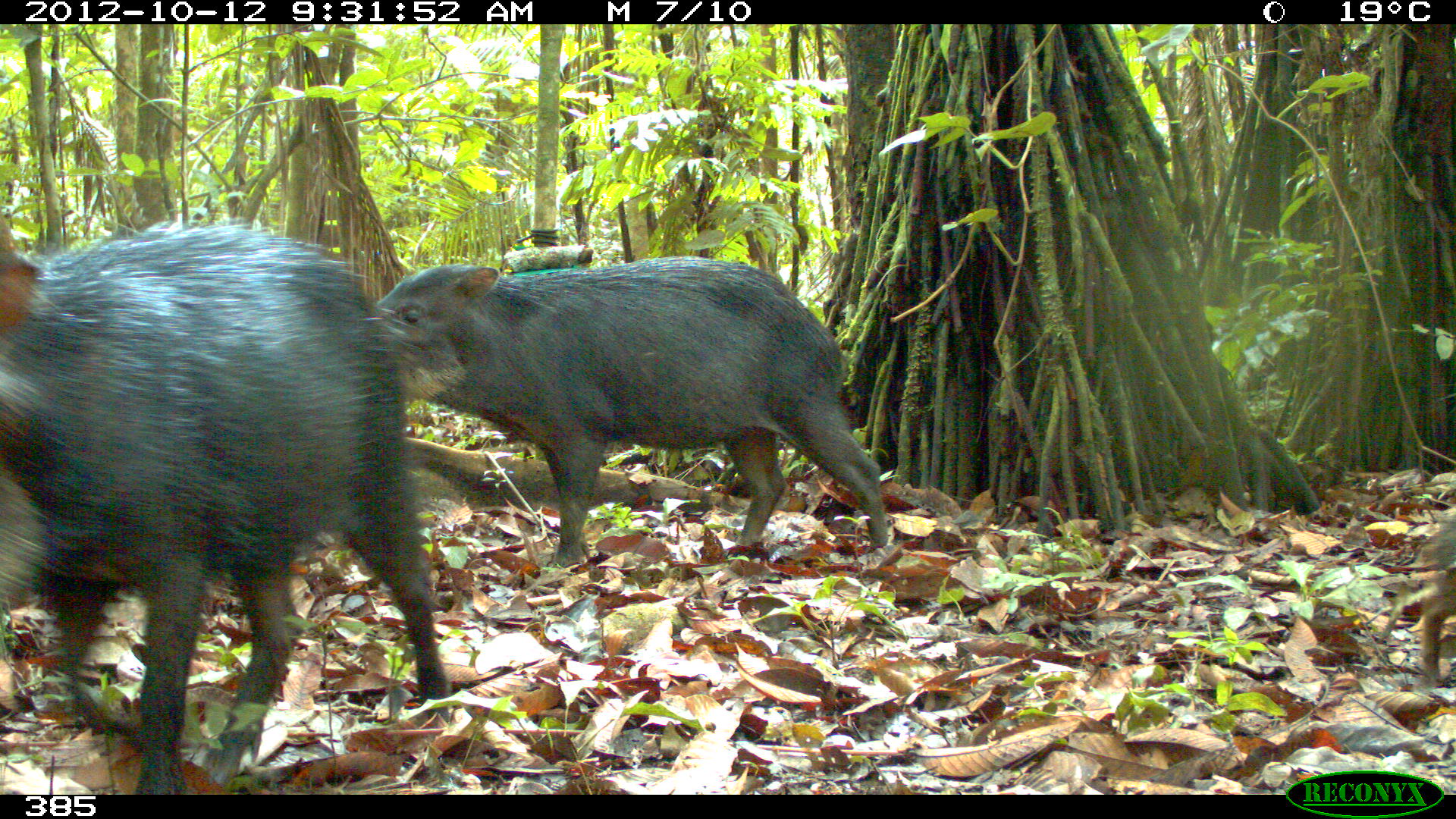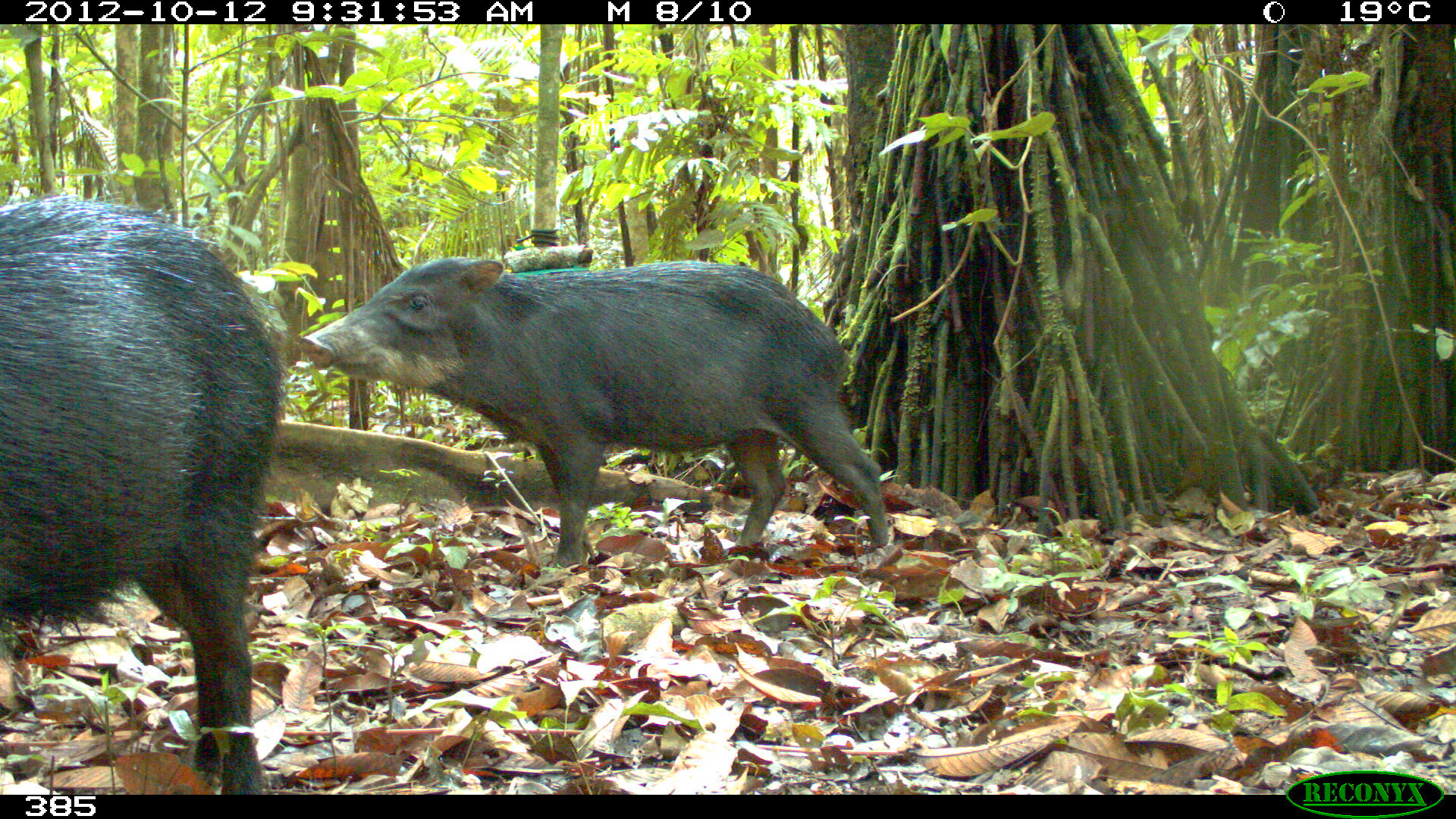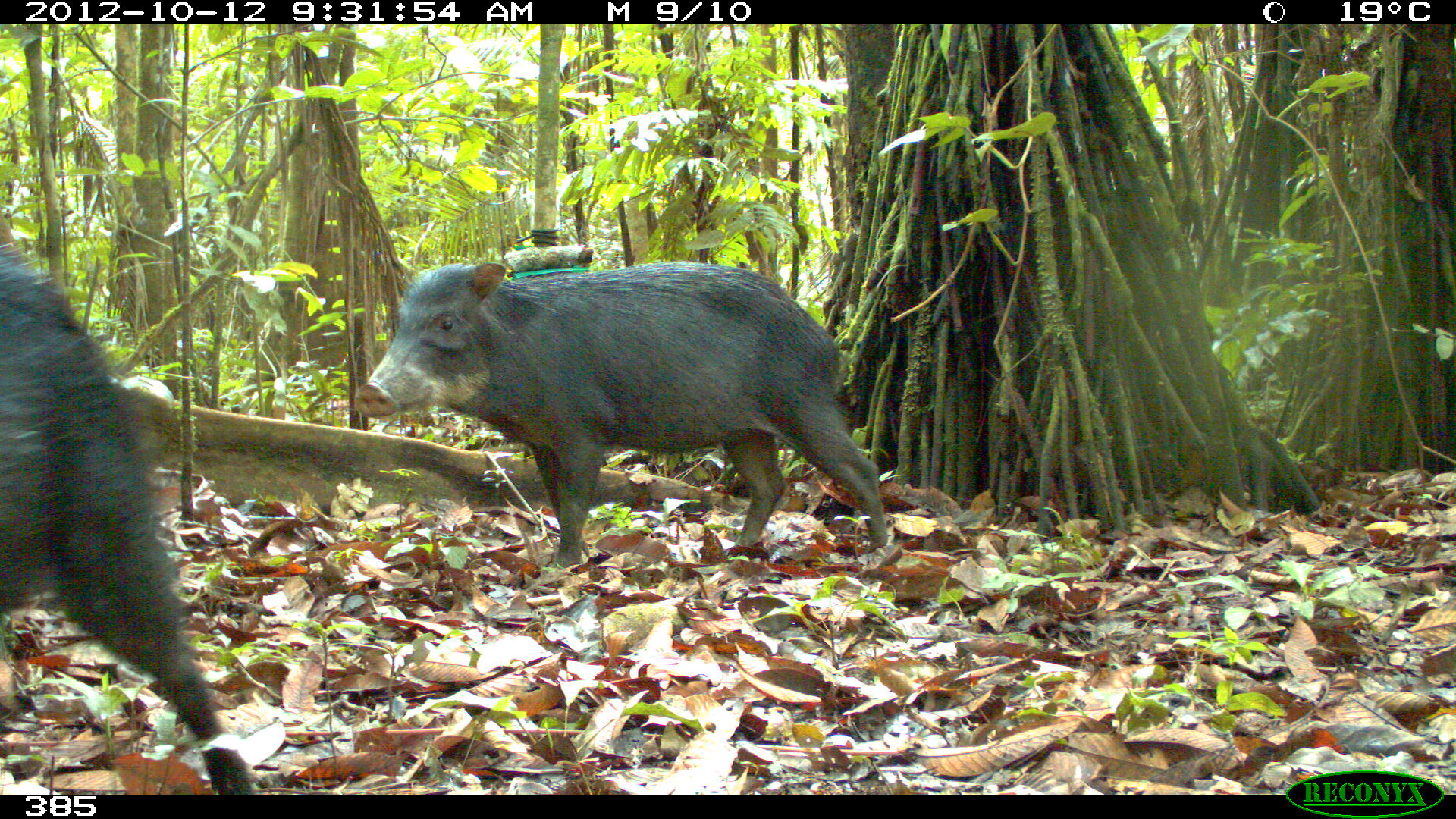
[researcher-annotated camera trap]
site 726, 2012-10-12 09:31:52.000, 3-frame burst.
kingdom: Animalia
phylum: Chordata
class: Mammalia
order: Artiodactyla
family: Tayassuidae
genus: Tayassu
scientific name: Tayassu pecari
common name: white-lipped peccary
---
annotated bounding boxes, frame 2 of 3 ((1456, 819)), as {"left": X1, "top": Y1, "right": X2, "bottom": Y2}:
tayassu pecari: {"left": 295, "top": 254, "right": 890, "bottom": 572}; {"left": 0, "top": 191, "right": 285, "bottom": 793}